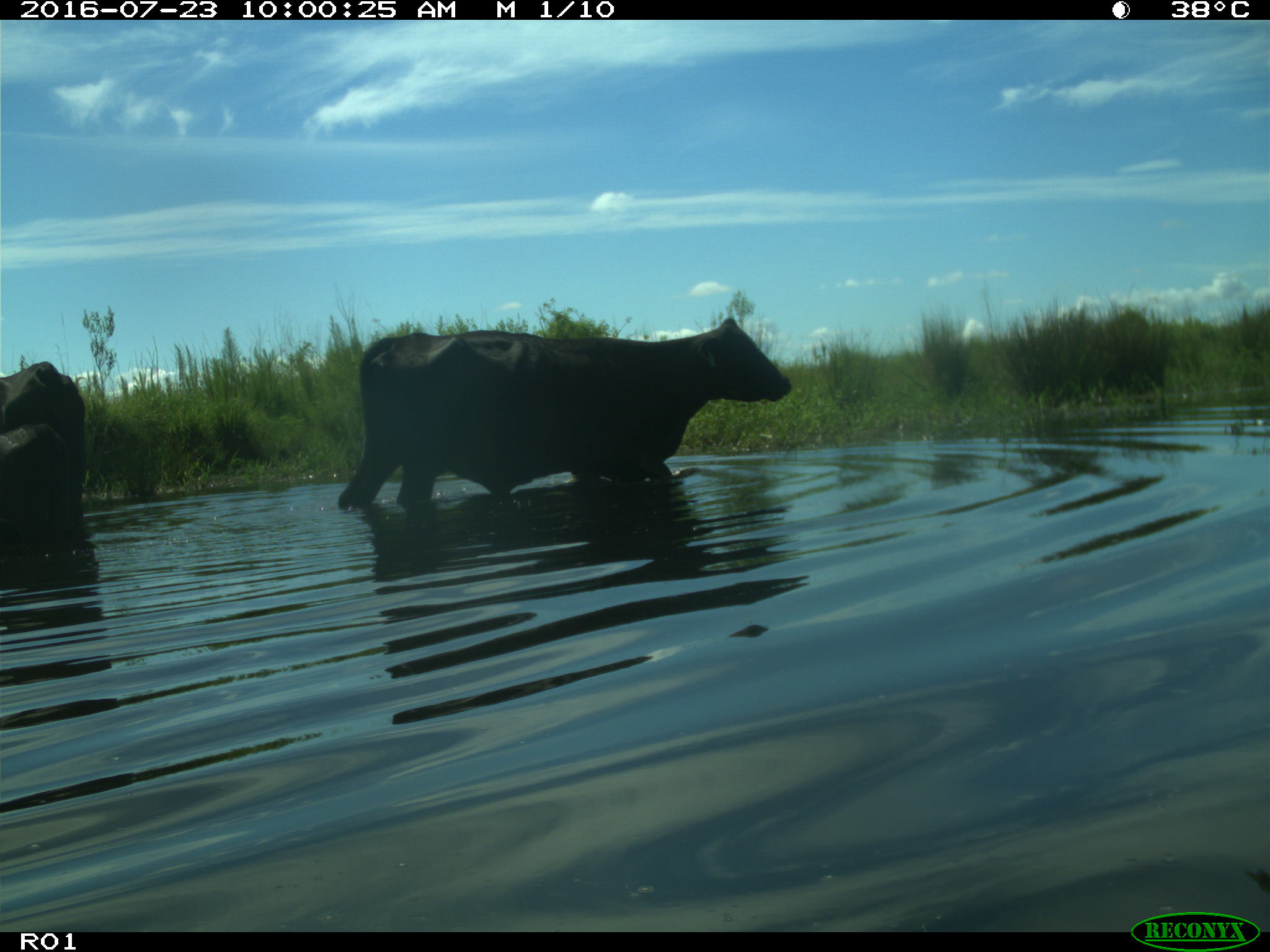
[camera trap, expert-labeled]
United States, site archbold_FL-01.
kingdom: Animalia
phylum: Chordata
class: Mammalia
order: Artiodactyla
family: Bovidae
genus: Bos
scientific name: Bos taurus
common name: domestic cow